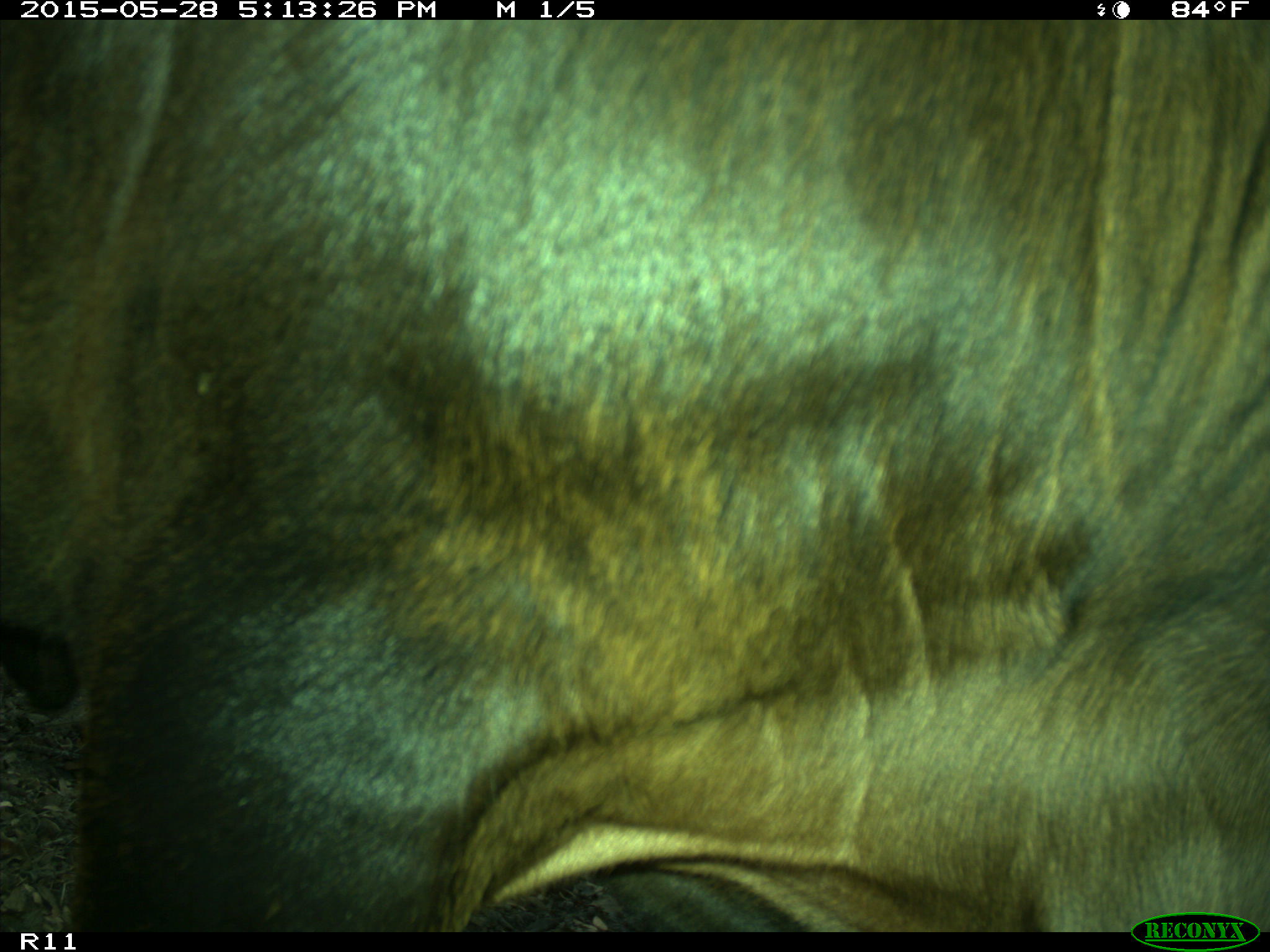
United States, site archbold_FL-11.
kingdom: Animalia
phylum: Chordata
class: Mammalia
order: Artiodactyla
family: Bovidae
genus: Bos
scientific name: Bos taurus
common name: domestic cow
Bos taurus (domestic cow).